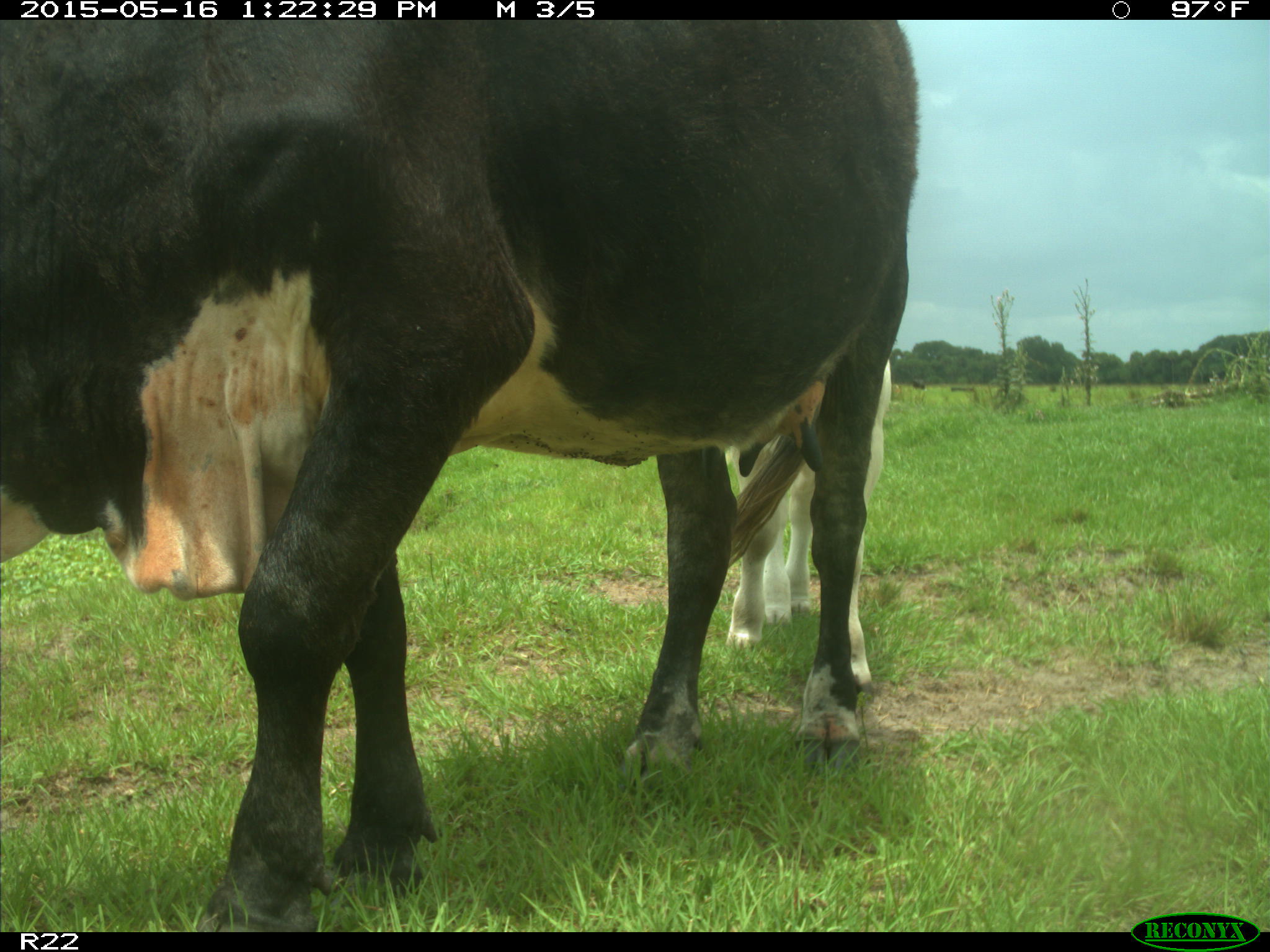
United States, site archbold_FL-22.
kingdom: Animalia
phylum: Chordata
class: Mammalia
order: Artiodactyla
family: Bovidae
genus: Bos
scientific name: Bos taurus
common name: domestic cow